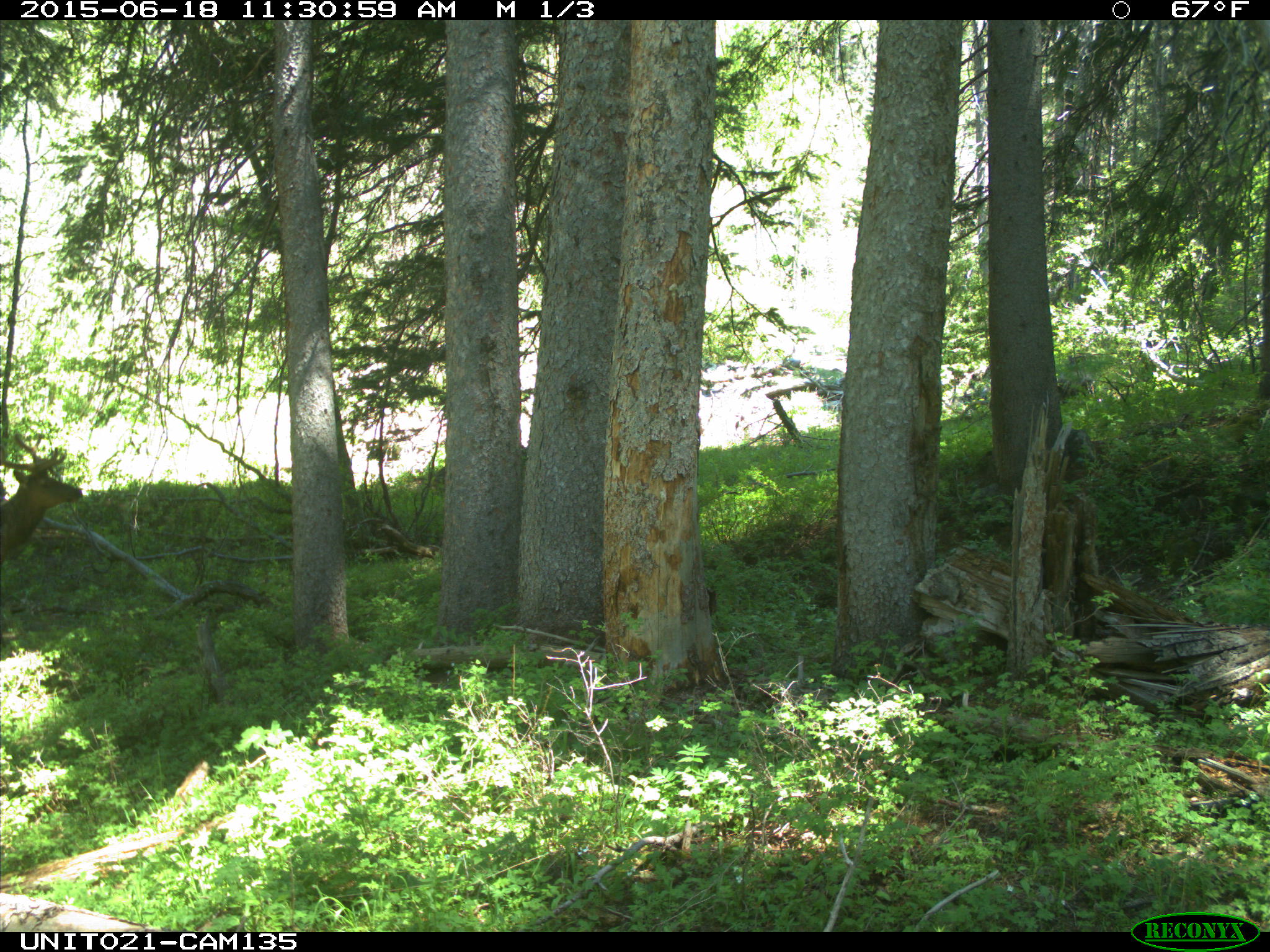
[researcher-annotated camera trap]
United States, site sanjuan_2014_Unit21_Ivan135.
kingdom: Animalia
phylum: Chordata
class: Mammalia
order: Artiodactyla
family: Cervidae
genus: Cervus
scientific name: Cervus elaphus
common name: red deer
Cervus elaphus (red deer).